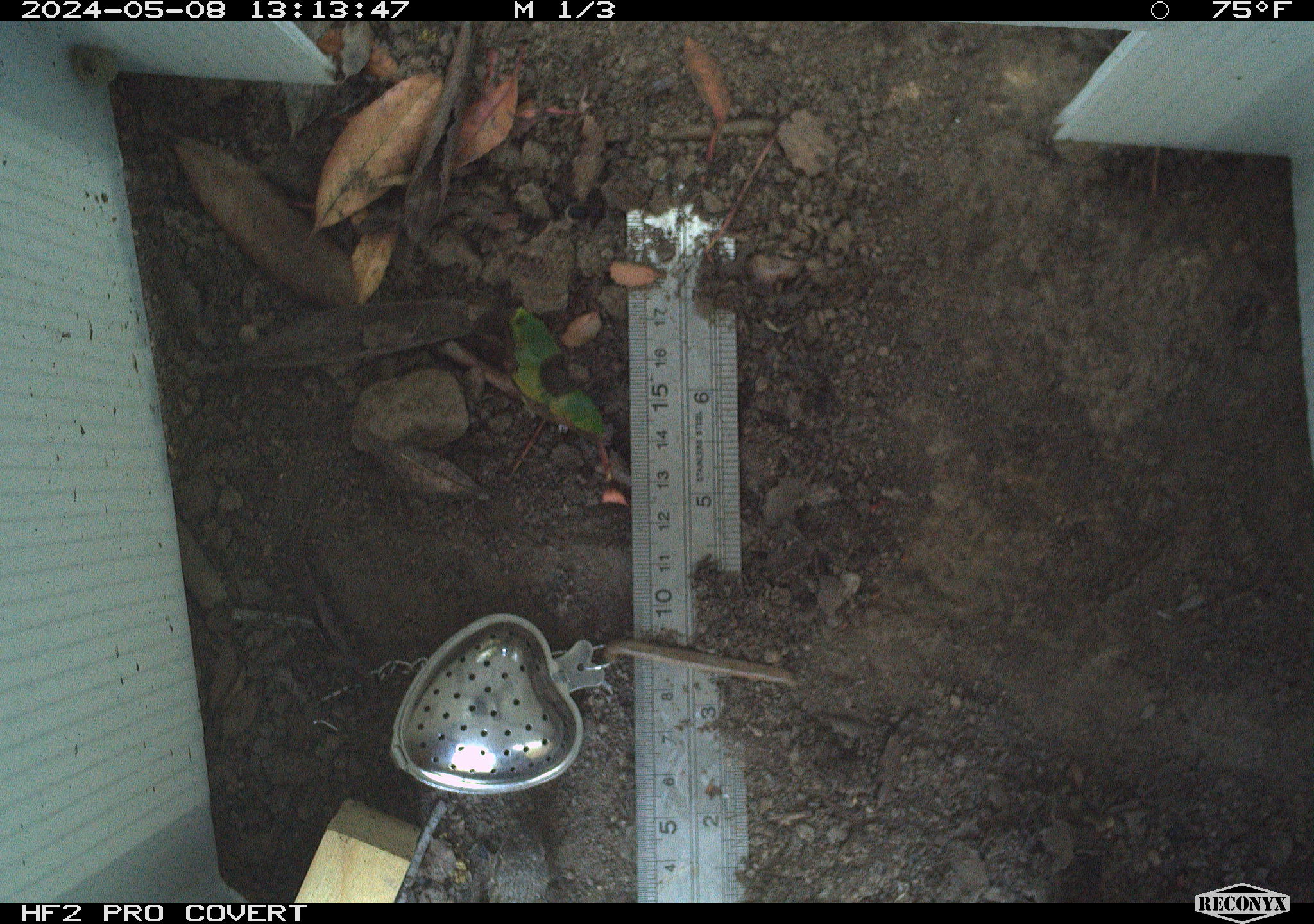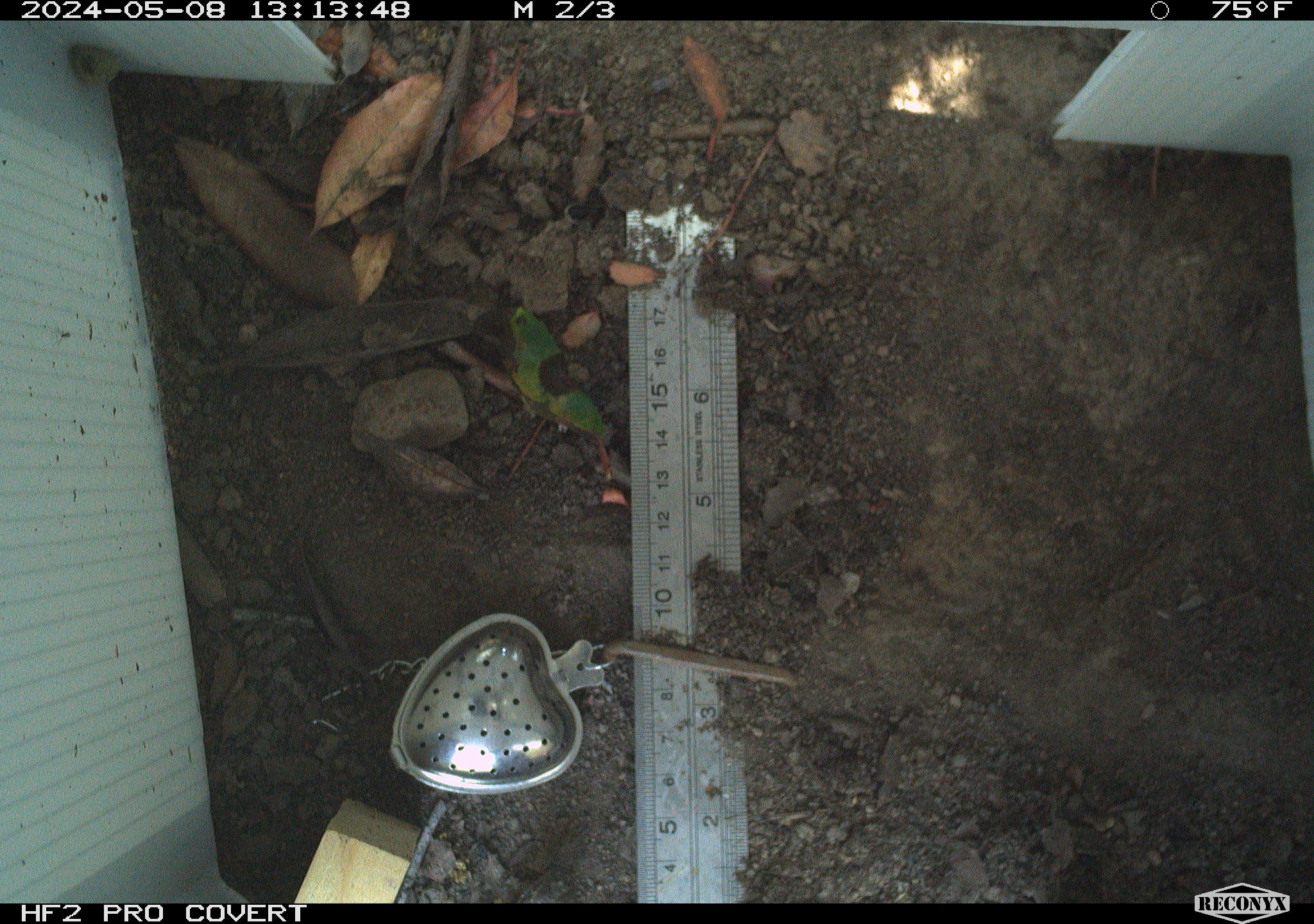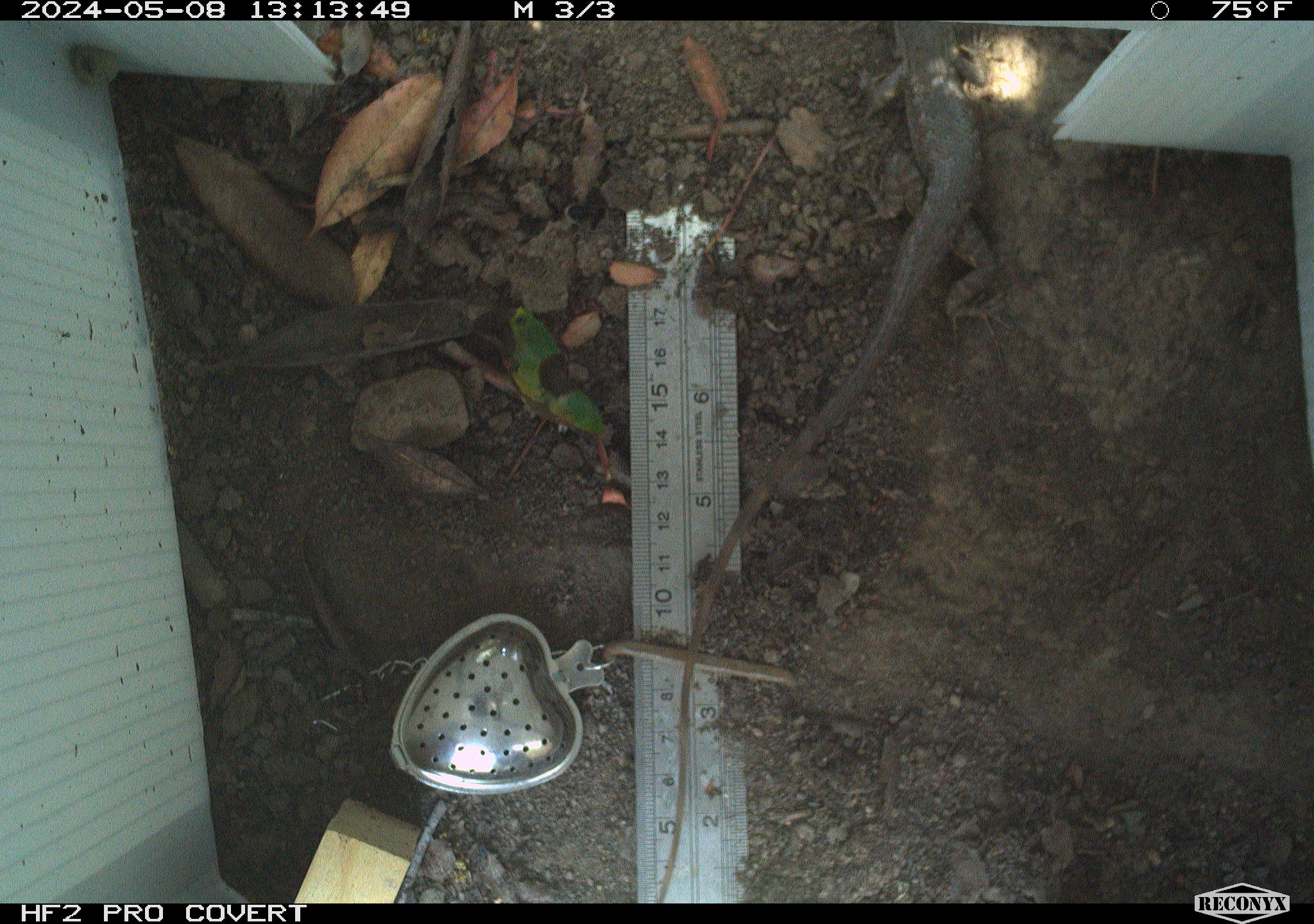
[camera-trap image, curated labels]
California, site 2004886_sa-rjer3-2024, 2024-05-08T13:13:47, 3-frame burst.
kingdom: Animalia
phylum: Chordata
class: Reptilia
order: Squamata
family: Phrynosomatidae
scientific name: Phrynosomatidae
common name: phrynosomatid lizards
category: phrynosomatidae family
Phrynosomatidae family (phrynosomatid lizards) (Phrynosomatidae).